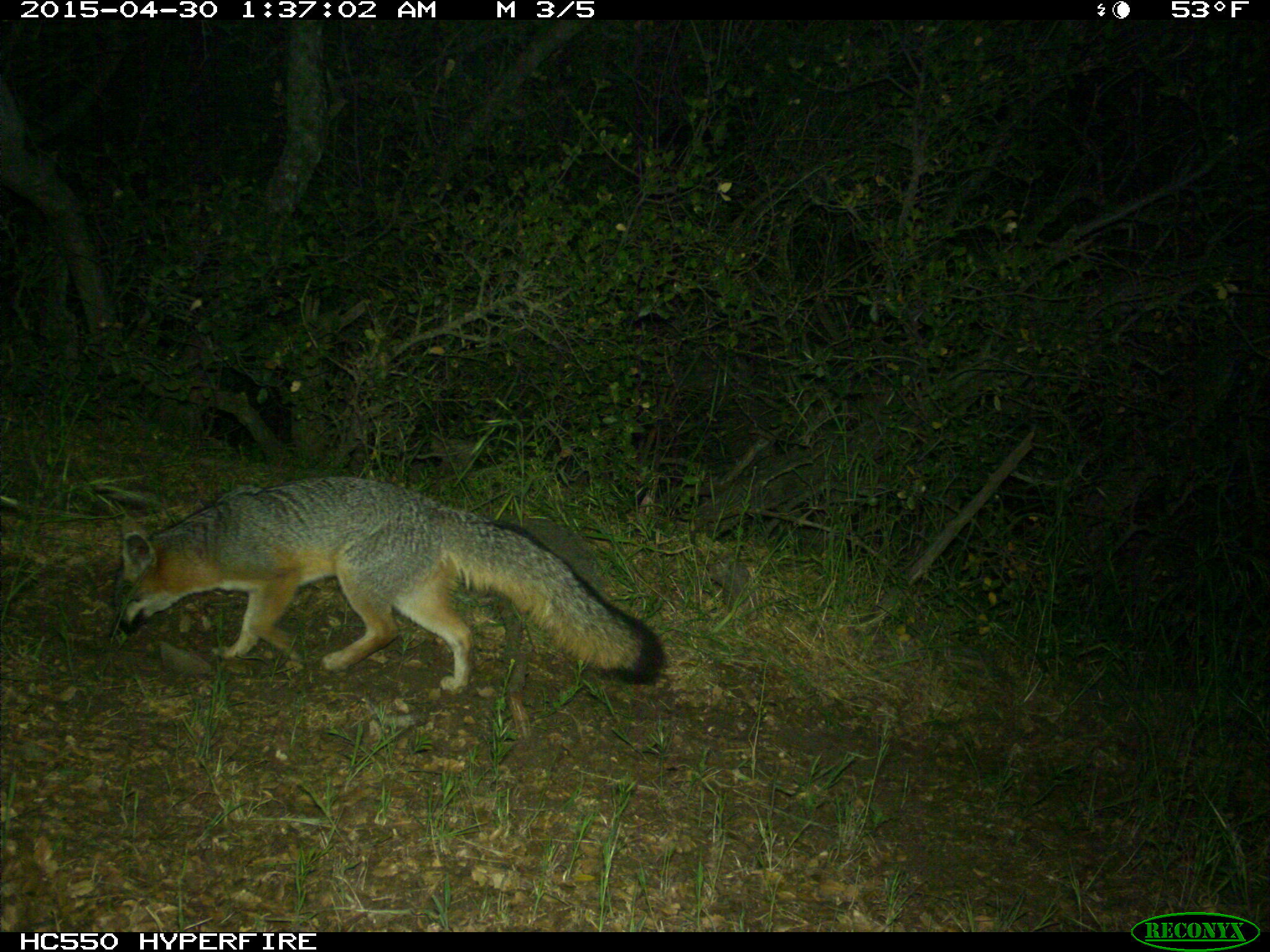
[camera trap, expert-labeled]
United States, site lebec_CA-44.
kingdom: Animalia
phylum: Chordata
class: Mammalia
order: Carnivora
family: Canidae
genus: Urocyon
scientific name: Urocyon cinereoargenteus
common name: gray fox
Urocyon cinereoargenteus (gray fox).